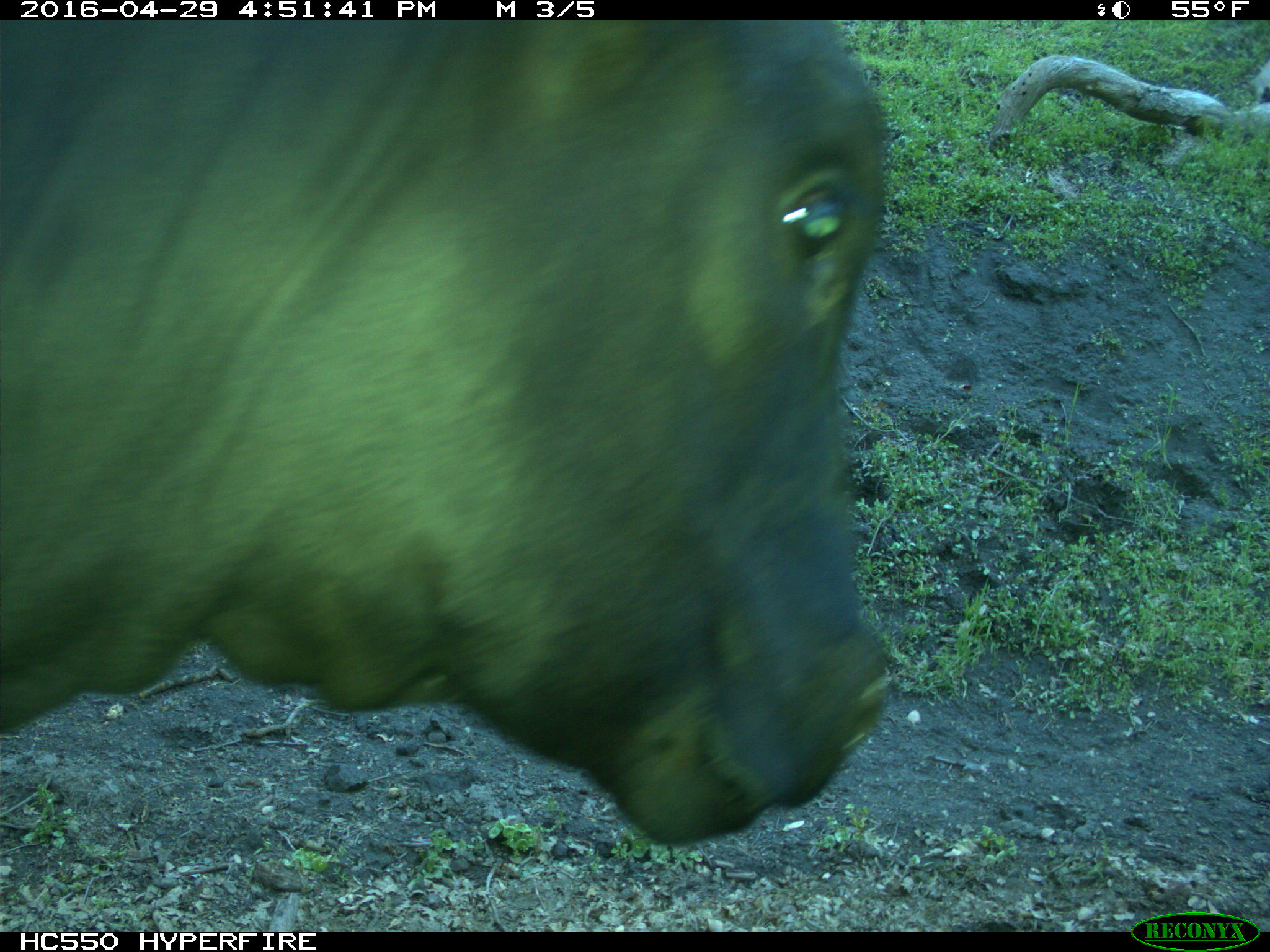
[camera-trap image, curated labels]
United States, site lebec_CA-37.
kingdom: Animalia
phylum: Chordata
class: Mammalia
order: Artiodactyla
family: Bovidae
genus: Bos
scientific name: Bos taurus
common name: domestic cow